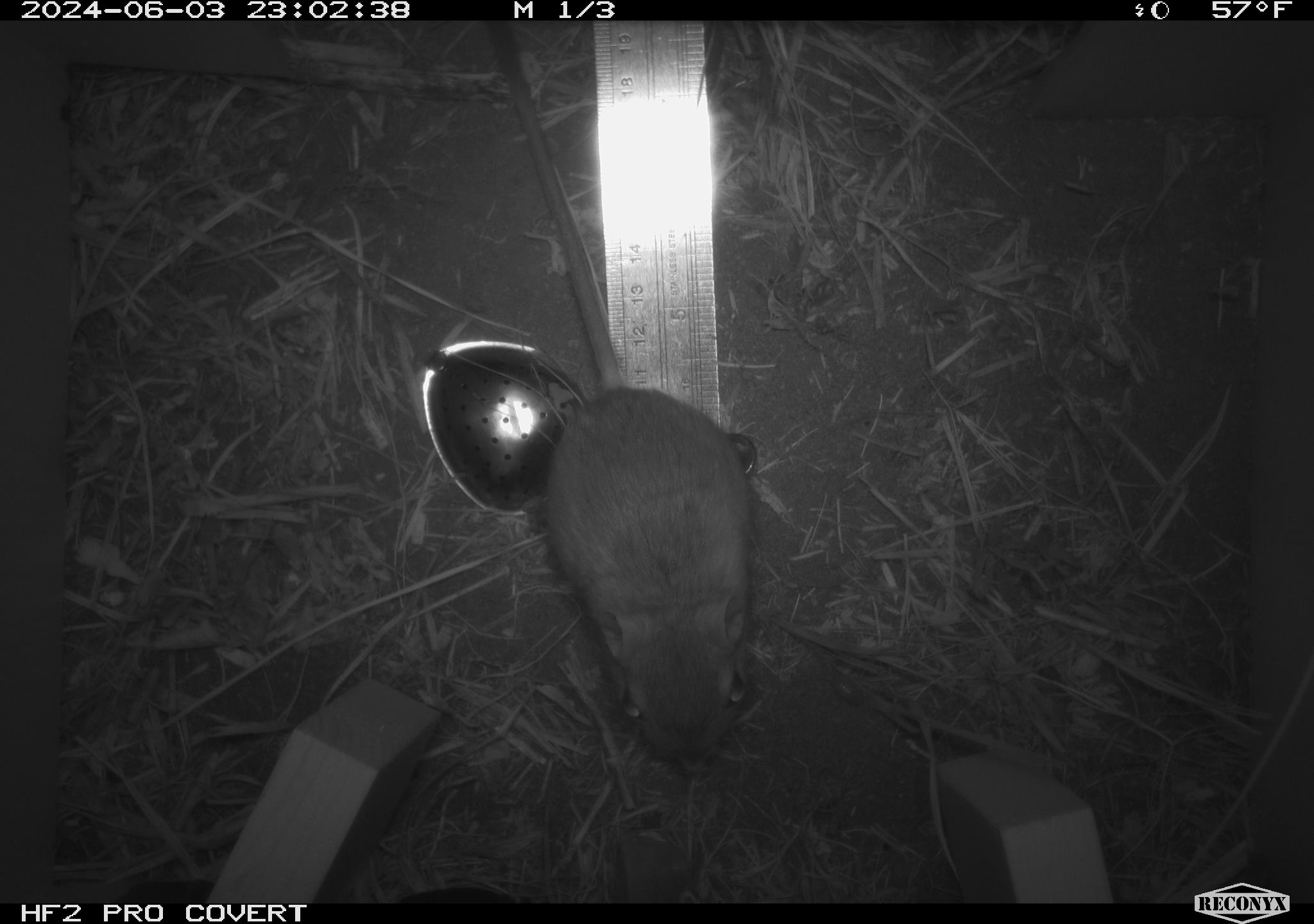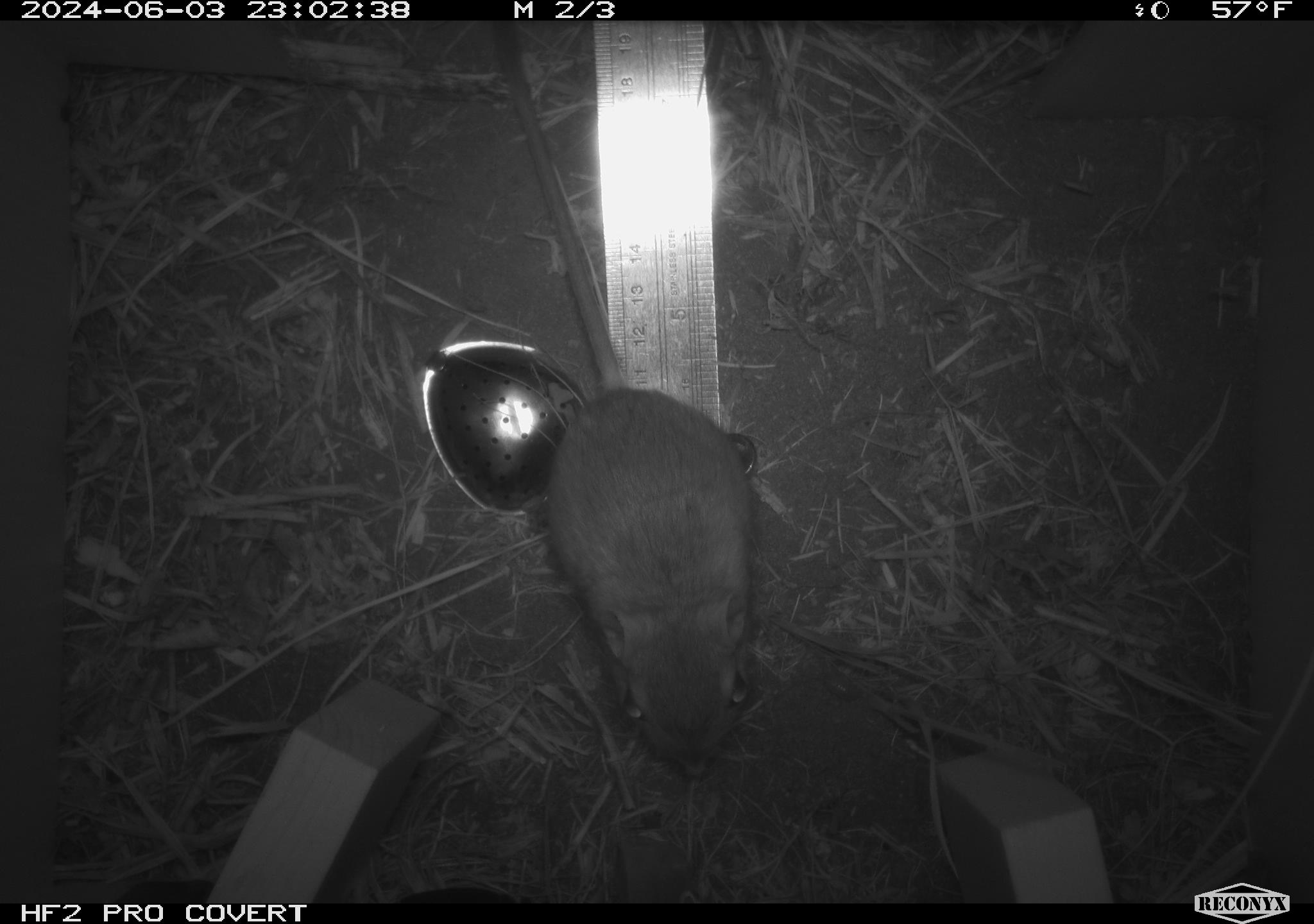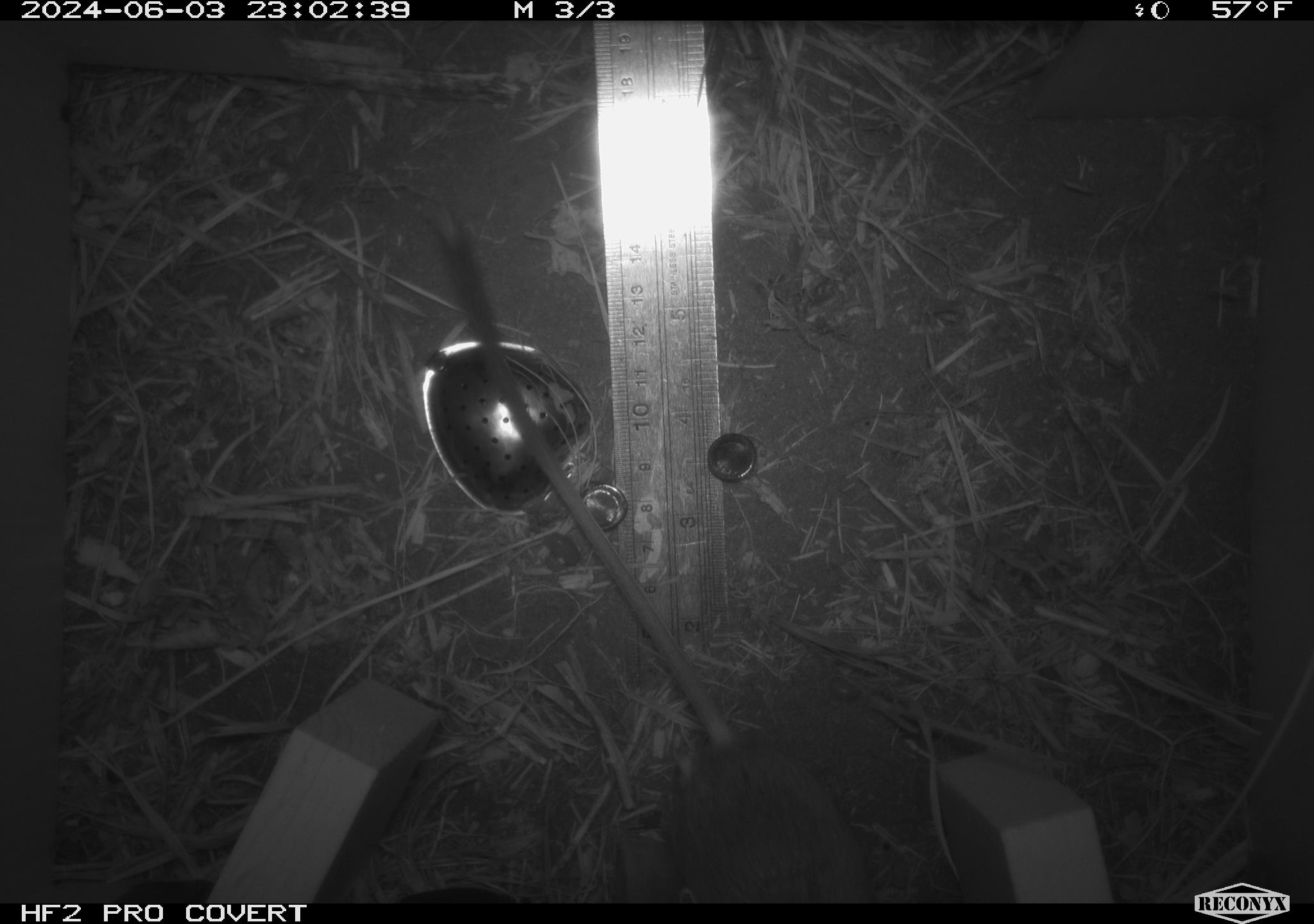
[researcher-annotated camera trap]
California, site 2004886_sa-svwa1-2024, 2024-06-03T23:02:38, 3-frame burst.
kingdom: Animalia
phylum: Chordata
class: Mammalia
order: Rodentia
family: Heteromyidae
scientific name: Heteromyidae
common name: kangaroo rats and pocket mice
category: heteromyidae family